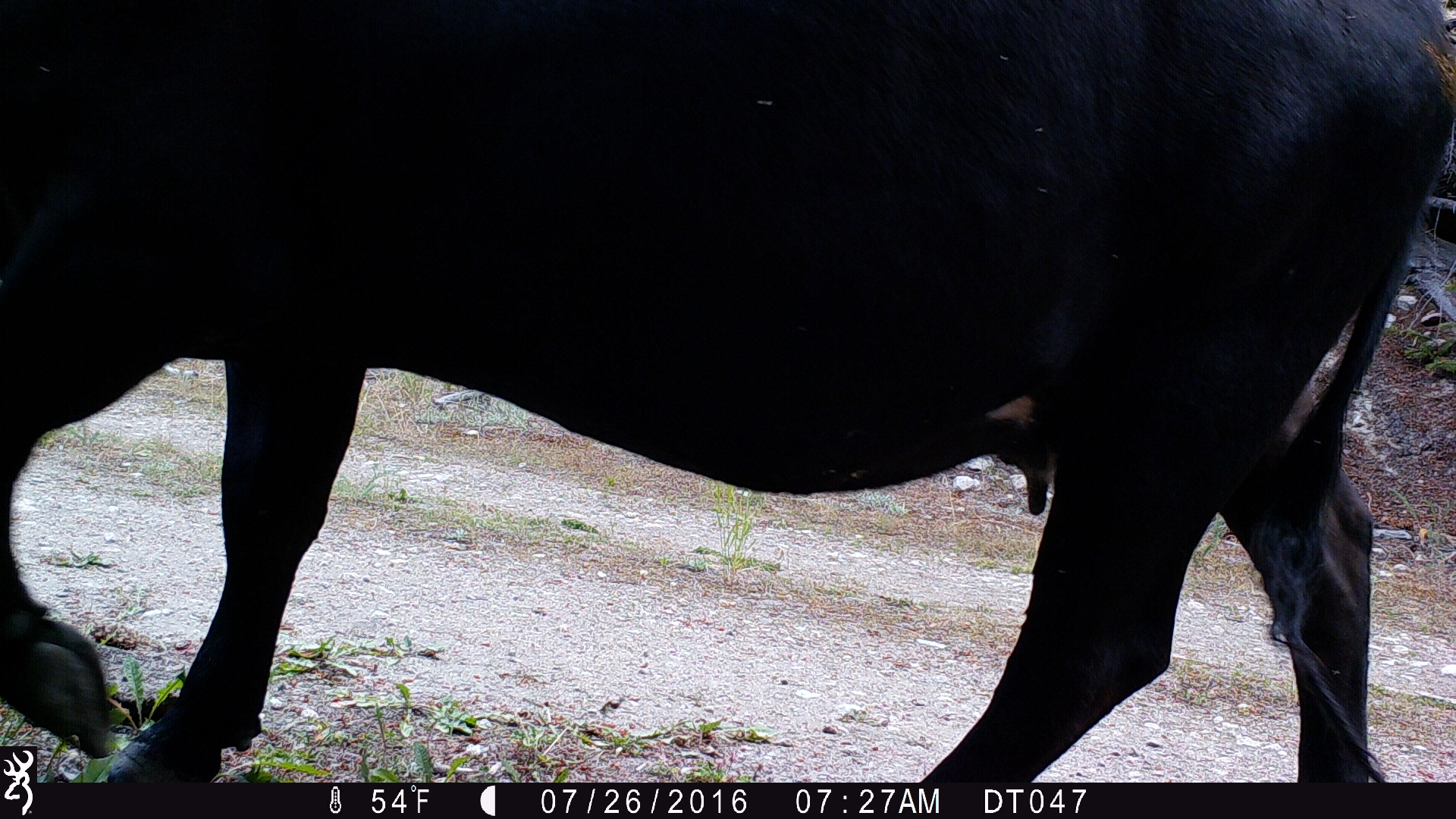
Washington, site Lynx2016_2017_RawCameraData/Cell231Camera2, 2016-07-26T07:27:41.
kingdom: Animalia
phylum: Chordata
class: Mammalia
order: Artiodactyla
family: Bovidae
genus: Bos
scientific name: Bos taurus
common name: domestic cattle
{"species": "domestic cattle (Bos taurus)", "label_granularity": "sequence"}